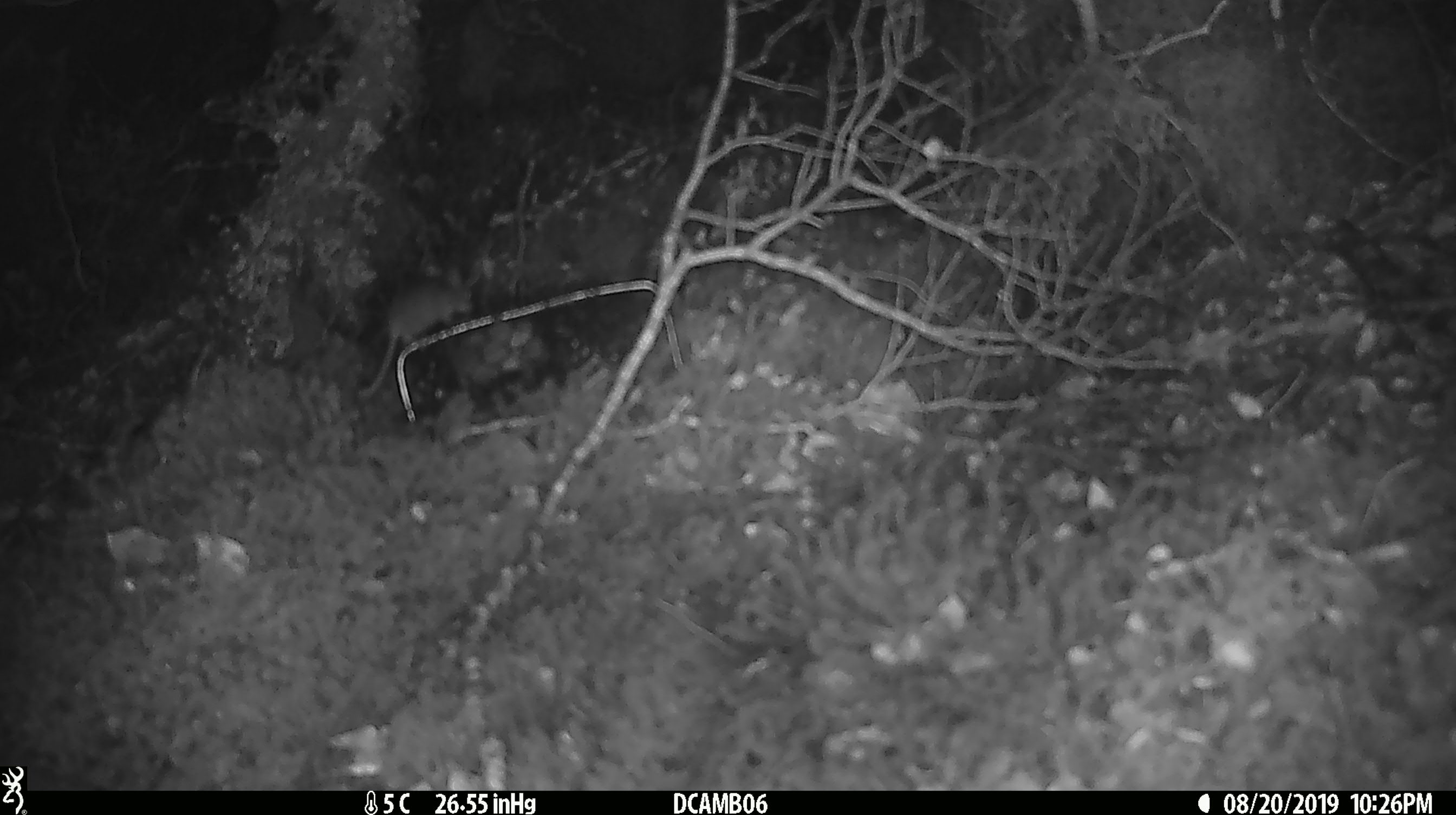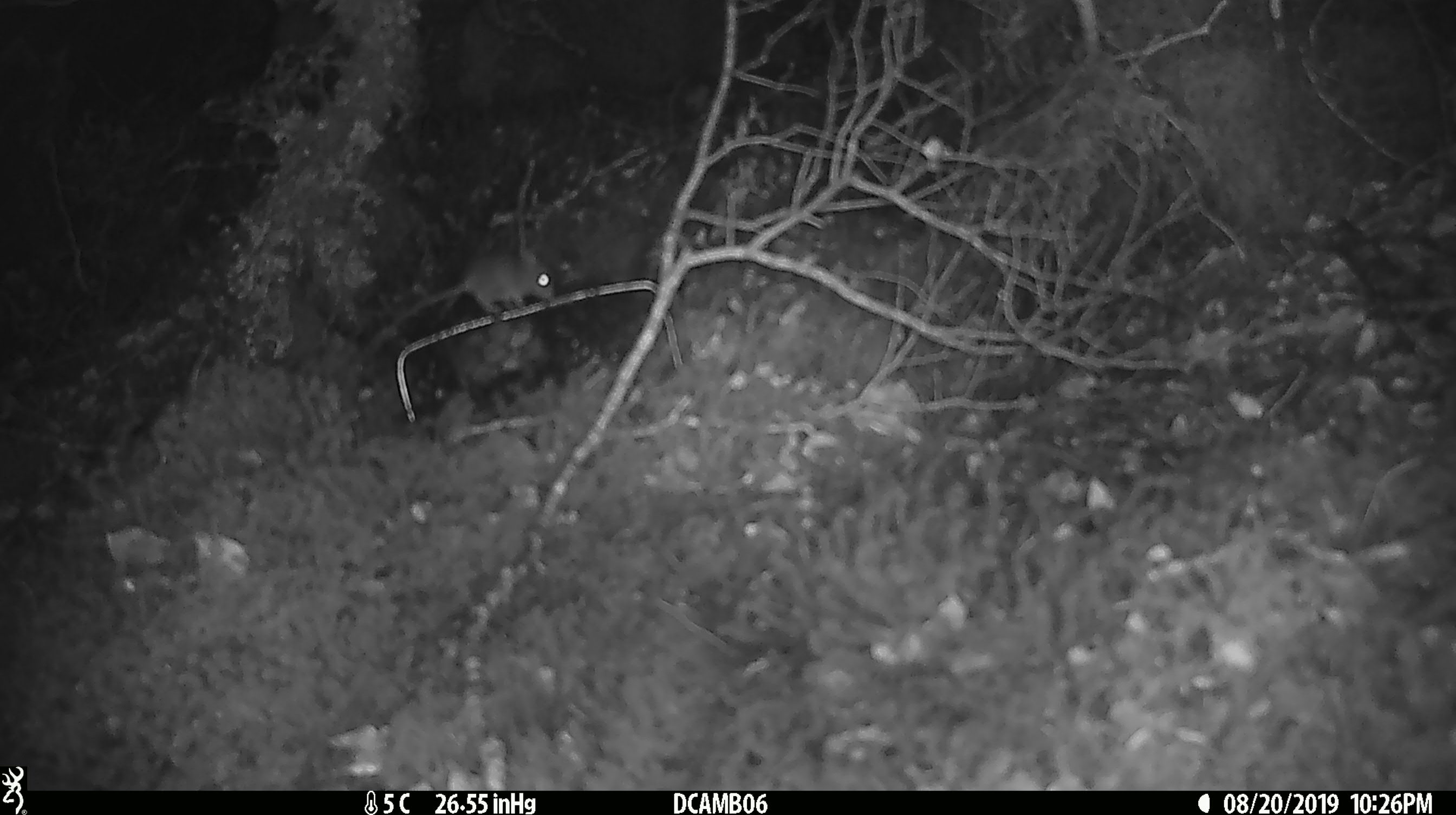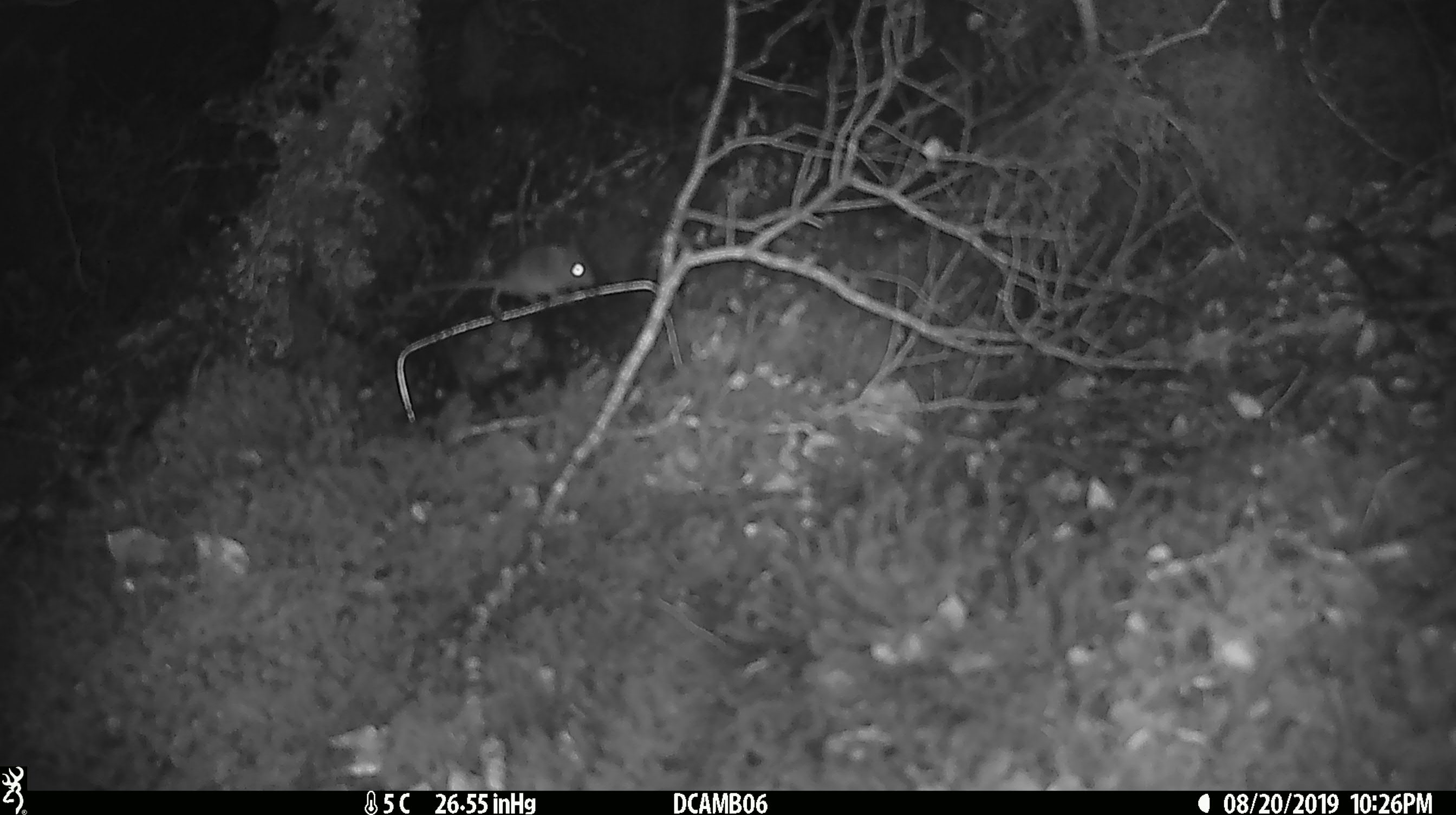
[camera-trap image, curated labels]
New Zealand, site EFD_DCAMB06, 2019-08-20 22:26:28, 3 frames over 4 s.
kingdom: Animalia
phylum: Chordata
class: Mammalia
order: Rodentia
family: Muridae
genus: Mus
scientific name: Mus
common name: mouse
Mouse (Mus).